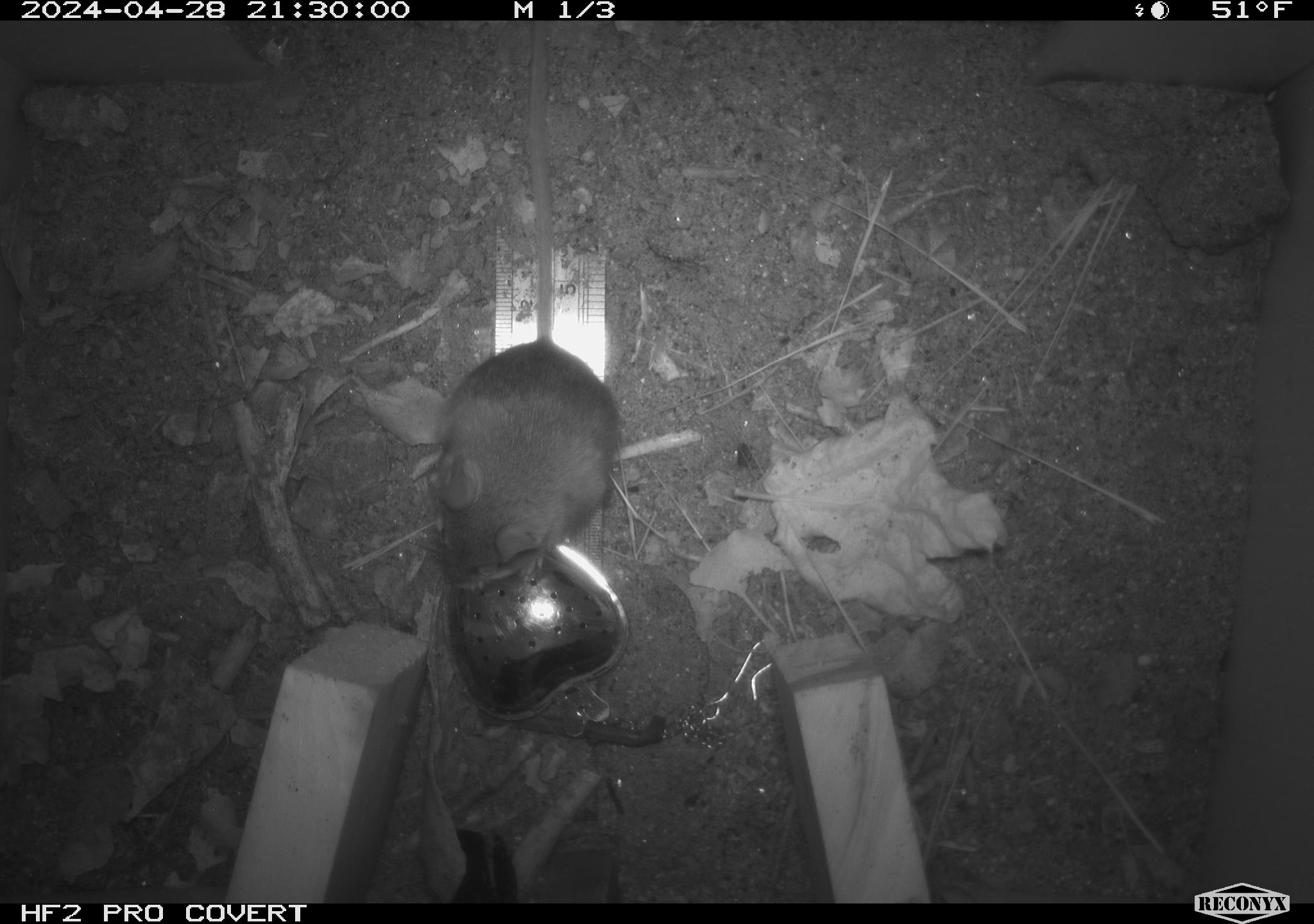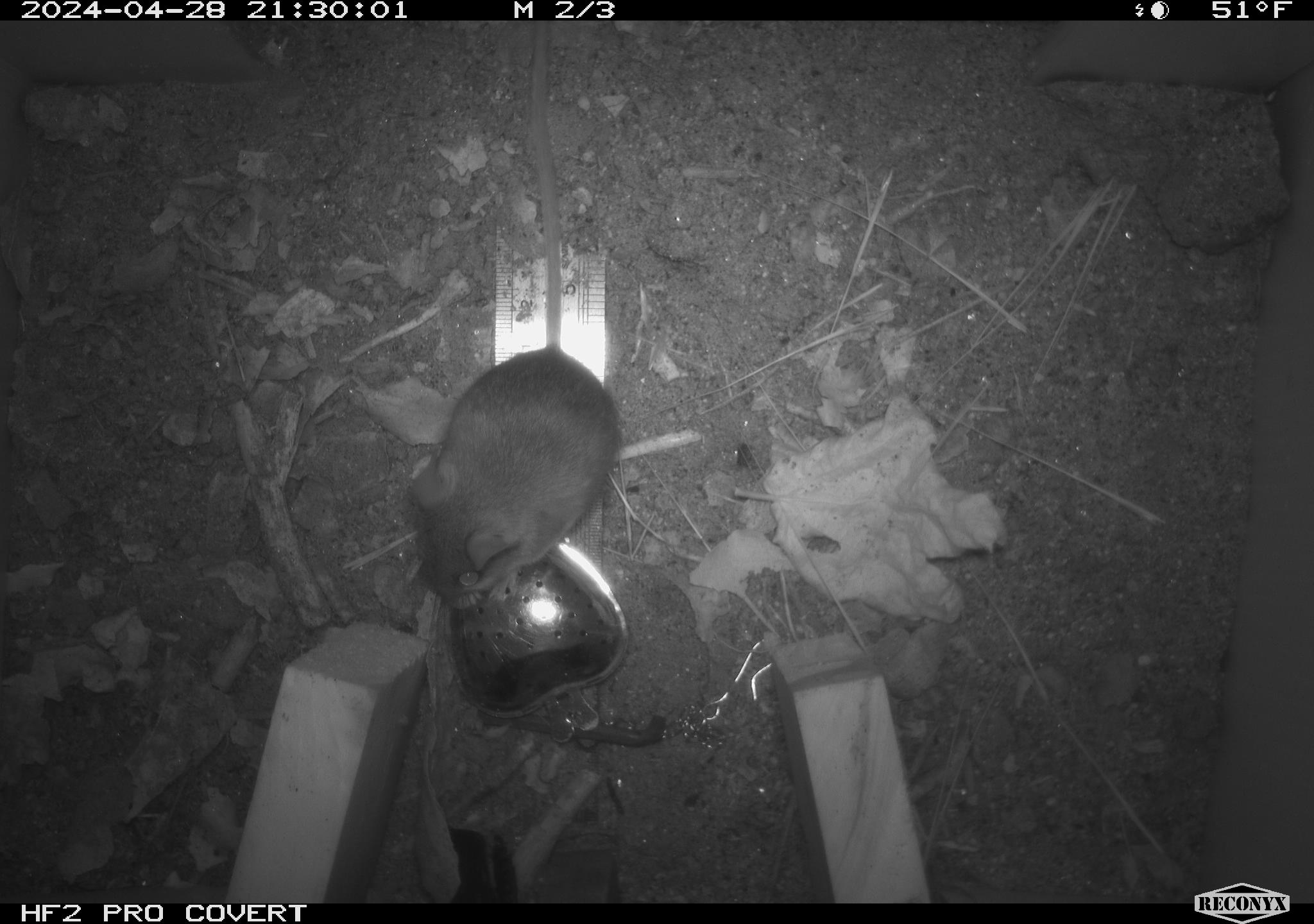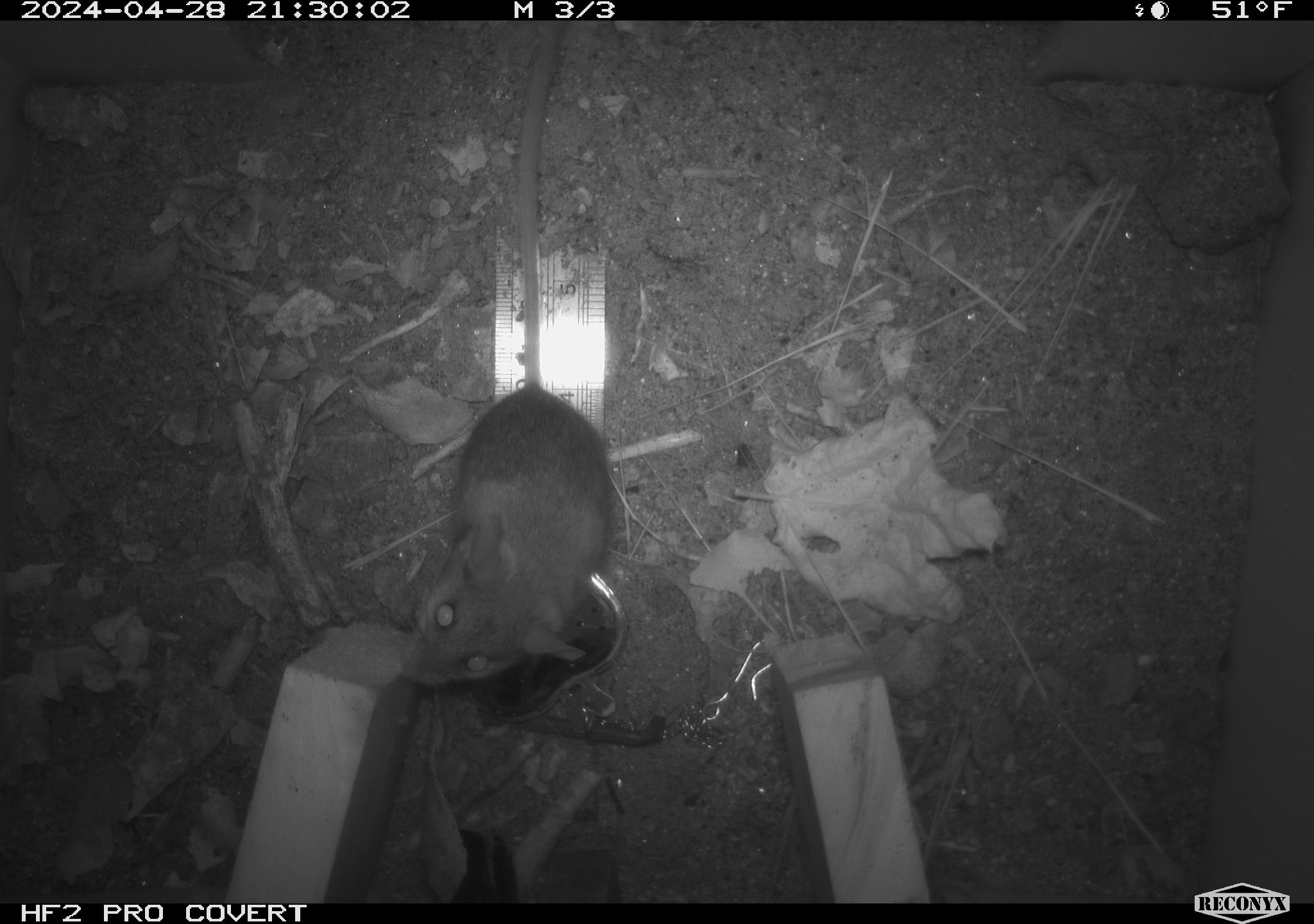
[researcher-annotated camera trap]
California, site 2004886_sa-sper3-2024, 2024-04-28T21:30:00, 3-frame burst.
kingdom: Animalia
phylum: Chordata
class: Mammalia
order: Rodentia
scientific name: Rodentia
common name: mouse species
Mouse species (Rodentia).